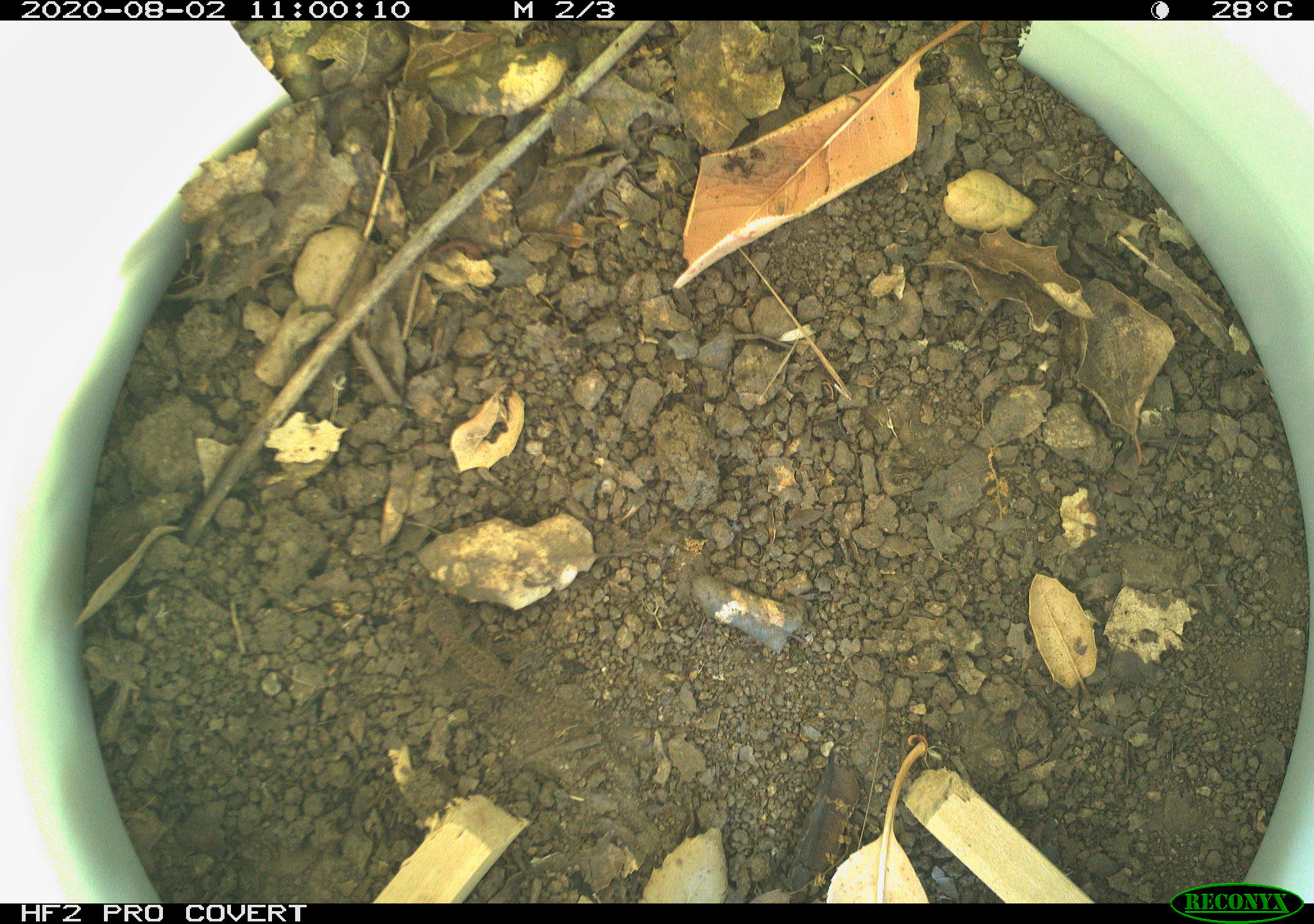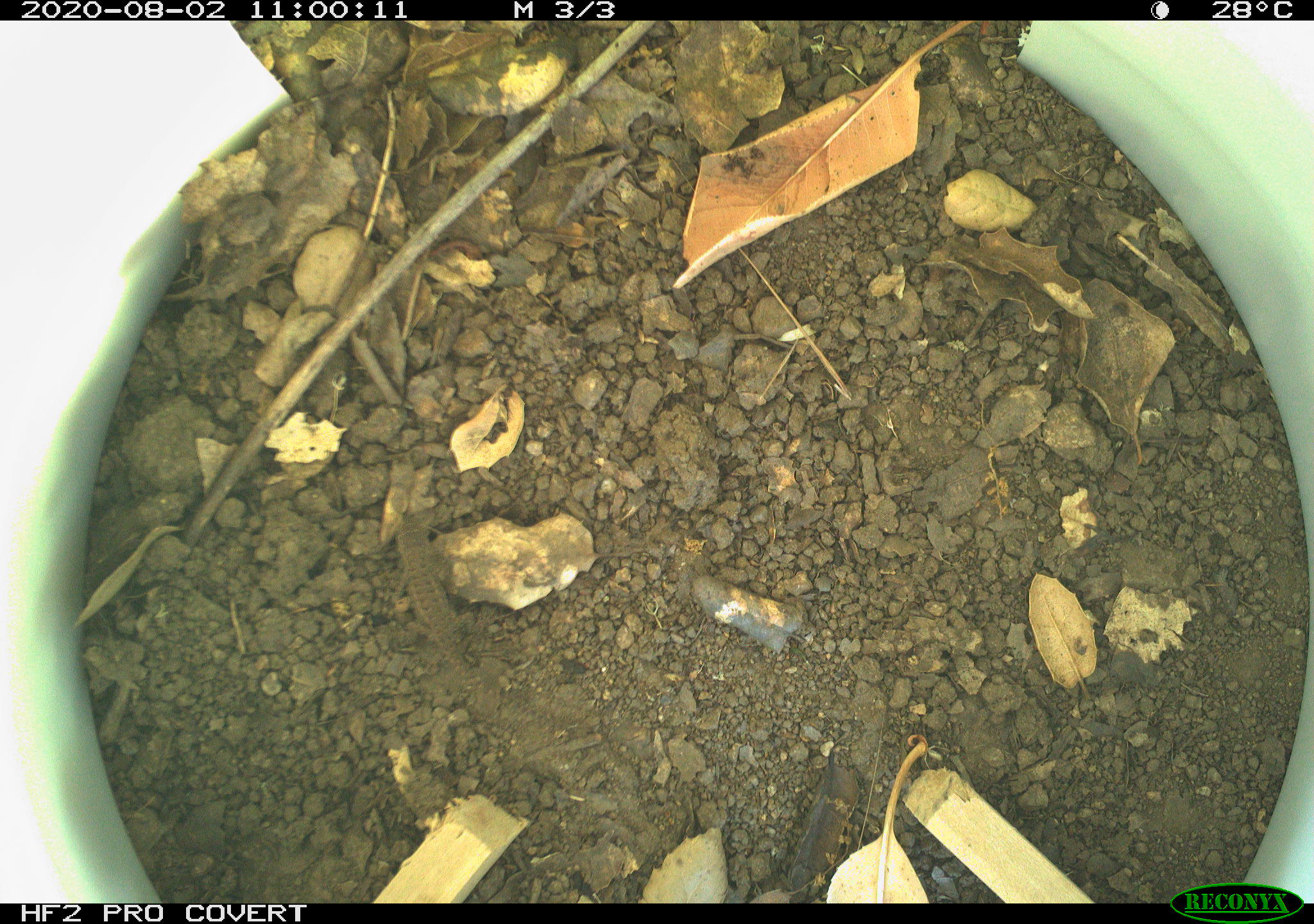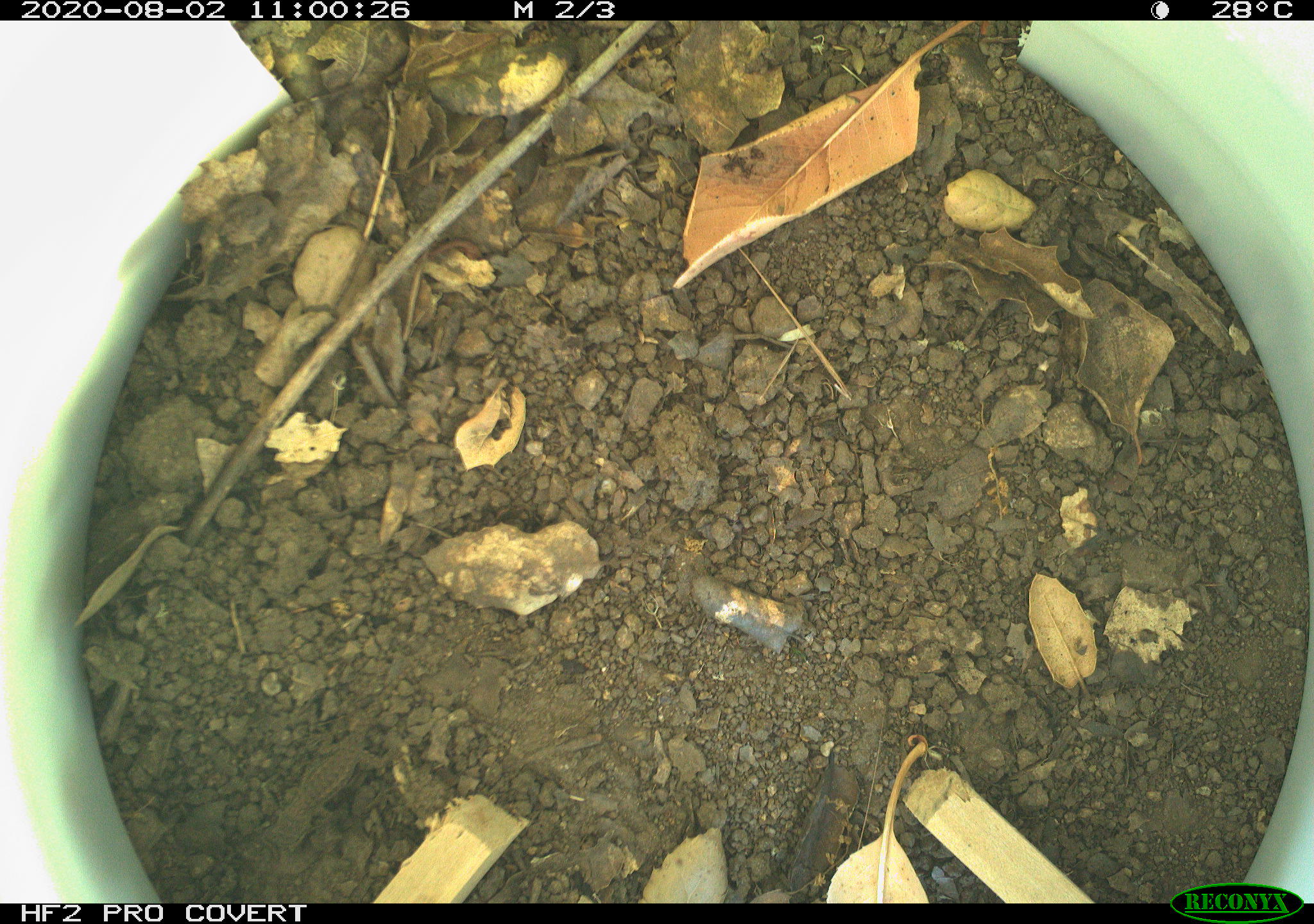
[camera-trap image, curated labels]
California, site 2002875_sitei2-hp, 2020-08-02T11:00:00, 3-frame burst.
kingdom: Animalia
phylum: Chordata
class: Reptilia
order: Squamata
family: Phrynosomatidae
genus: Sceloporus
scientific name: Sceloporus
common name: spiny lizards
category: sceloporus species